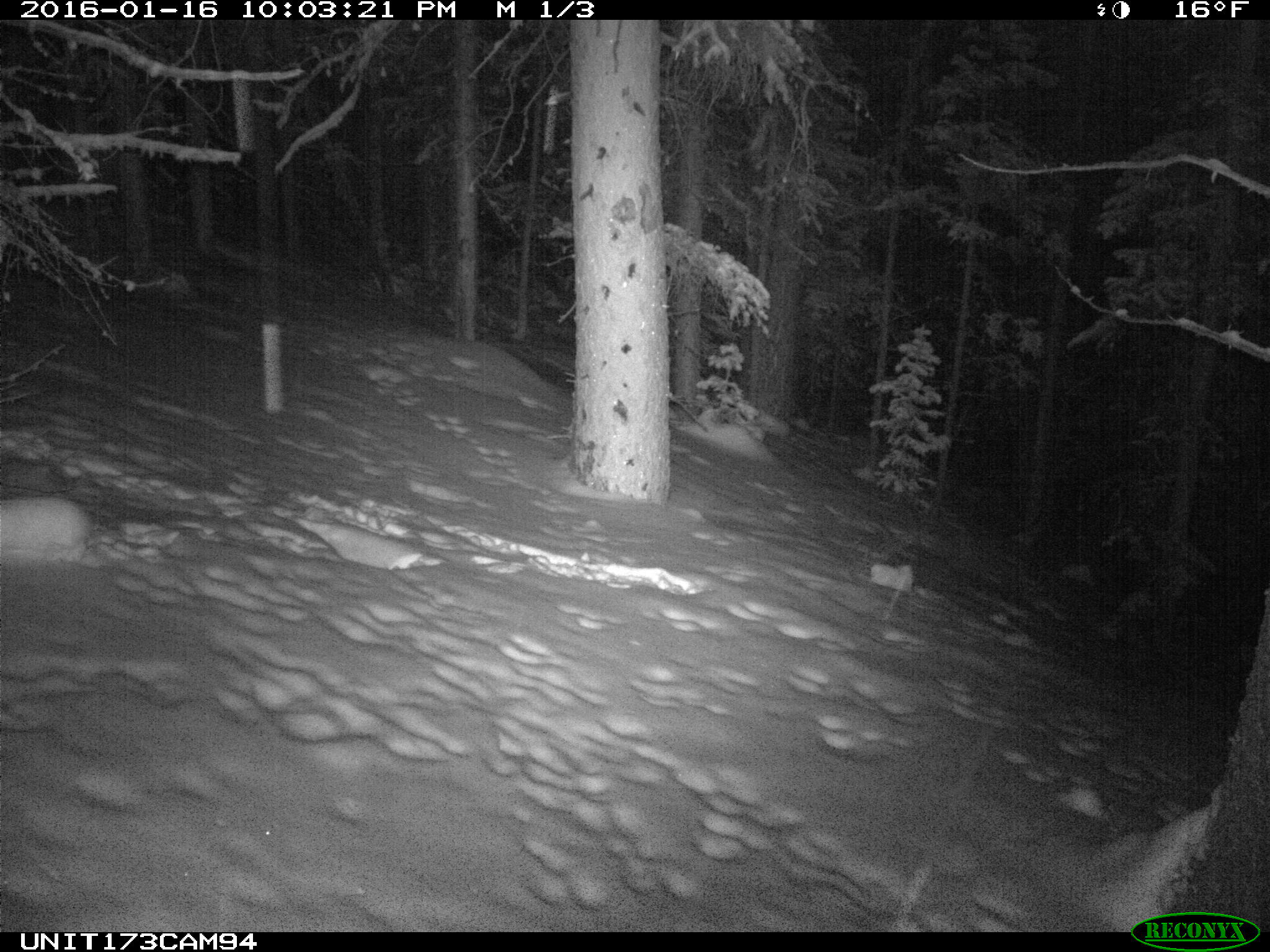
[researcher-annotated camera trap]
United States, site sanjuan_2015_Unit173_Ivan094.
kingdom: Animalia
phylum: Chordata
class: Mammalia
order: Lagomorpha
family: Leporidae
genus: Lepus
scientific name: Lepus americanus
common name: snowshoe hare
Lepus americanus (snowshoe hare).